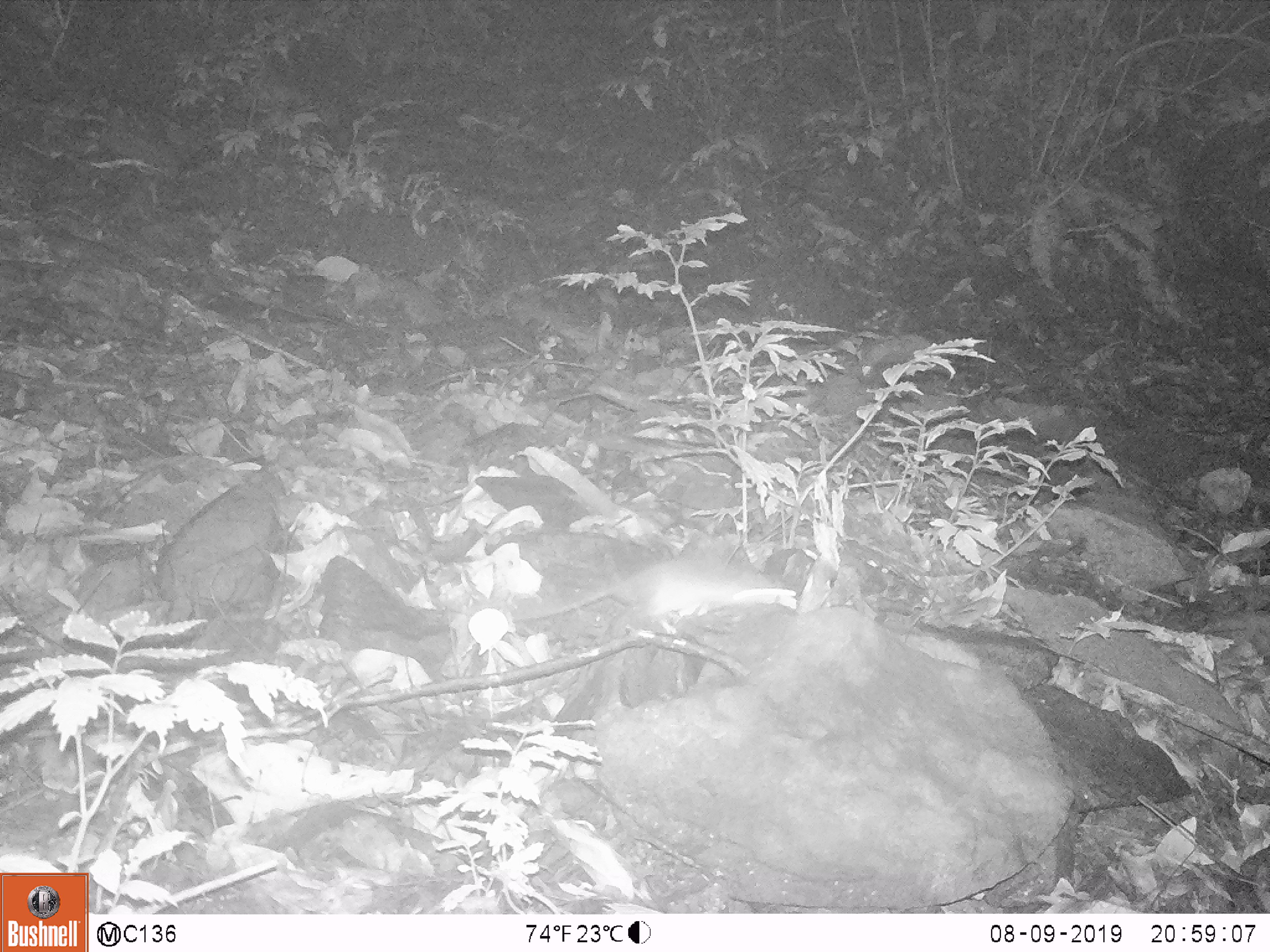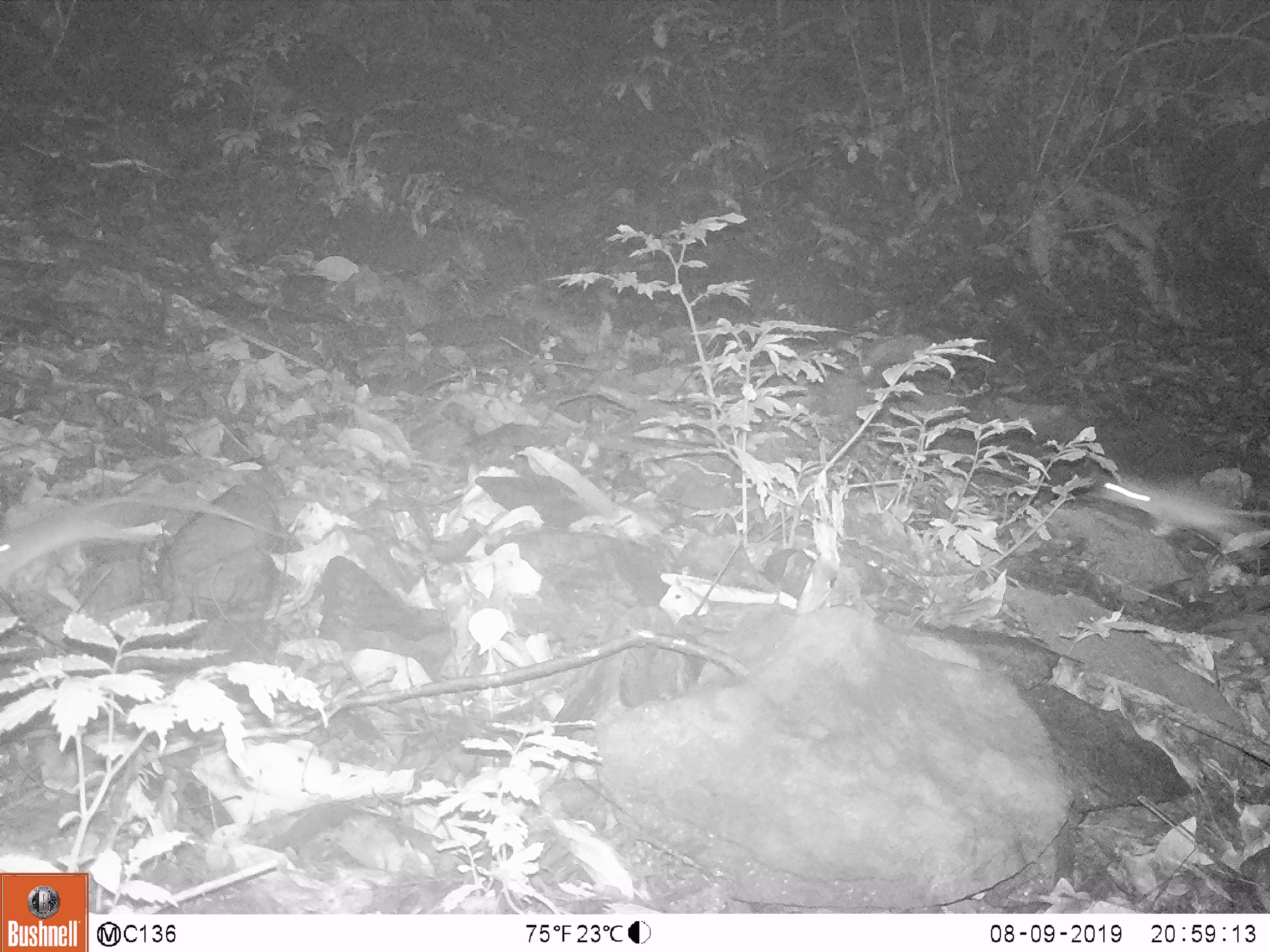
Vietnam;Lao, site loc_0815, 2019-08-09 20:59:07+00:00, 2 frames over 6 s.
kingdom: Animalia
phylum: Chordata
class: Mammalia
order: Rodentia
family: Muridae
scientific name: Muridae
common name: old-world mice and rats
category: unidentified murid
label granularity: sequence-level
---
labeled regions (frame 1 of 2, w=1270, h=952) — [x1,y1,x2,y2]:
unidentified murid: [503,555,797,635]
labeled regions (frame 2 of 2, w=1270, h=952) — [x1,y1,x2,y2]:
unidentified murid: [0,493,315,594]; [1098,476,1248,538]